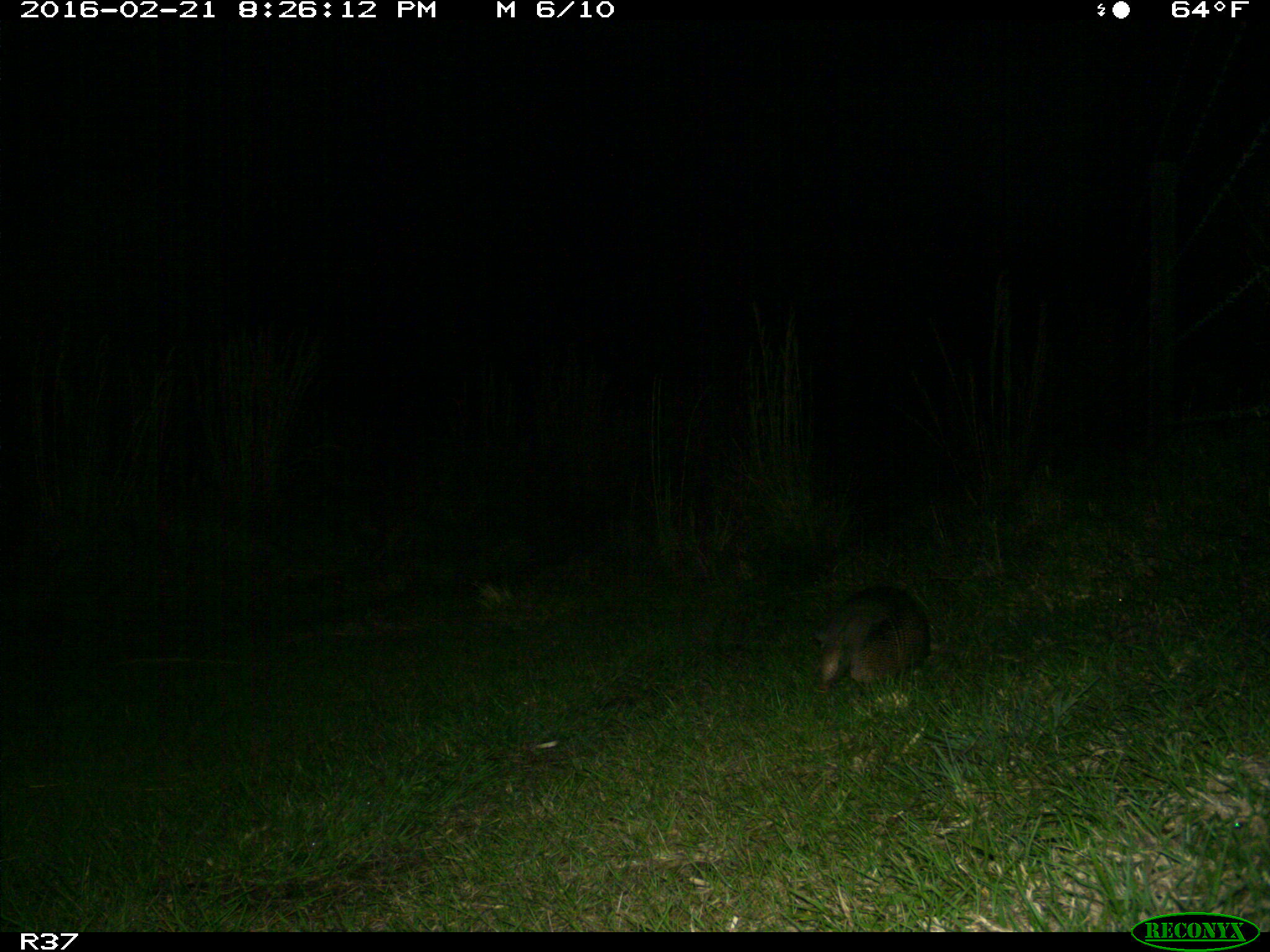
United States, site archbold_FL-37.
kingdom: Animalia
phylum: Chordata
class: Mammalia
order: Cingulata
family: Dasypodidae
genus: Dasypus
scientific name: Dasypus novemcinctus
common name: nine-banded armadillo